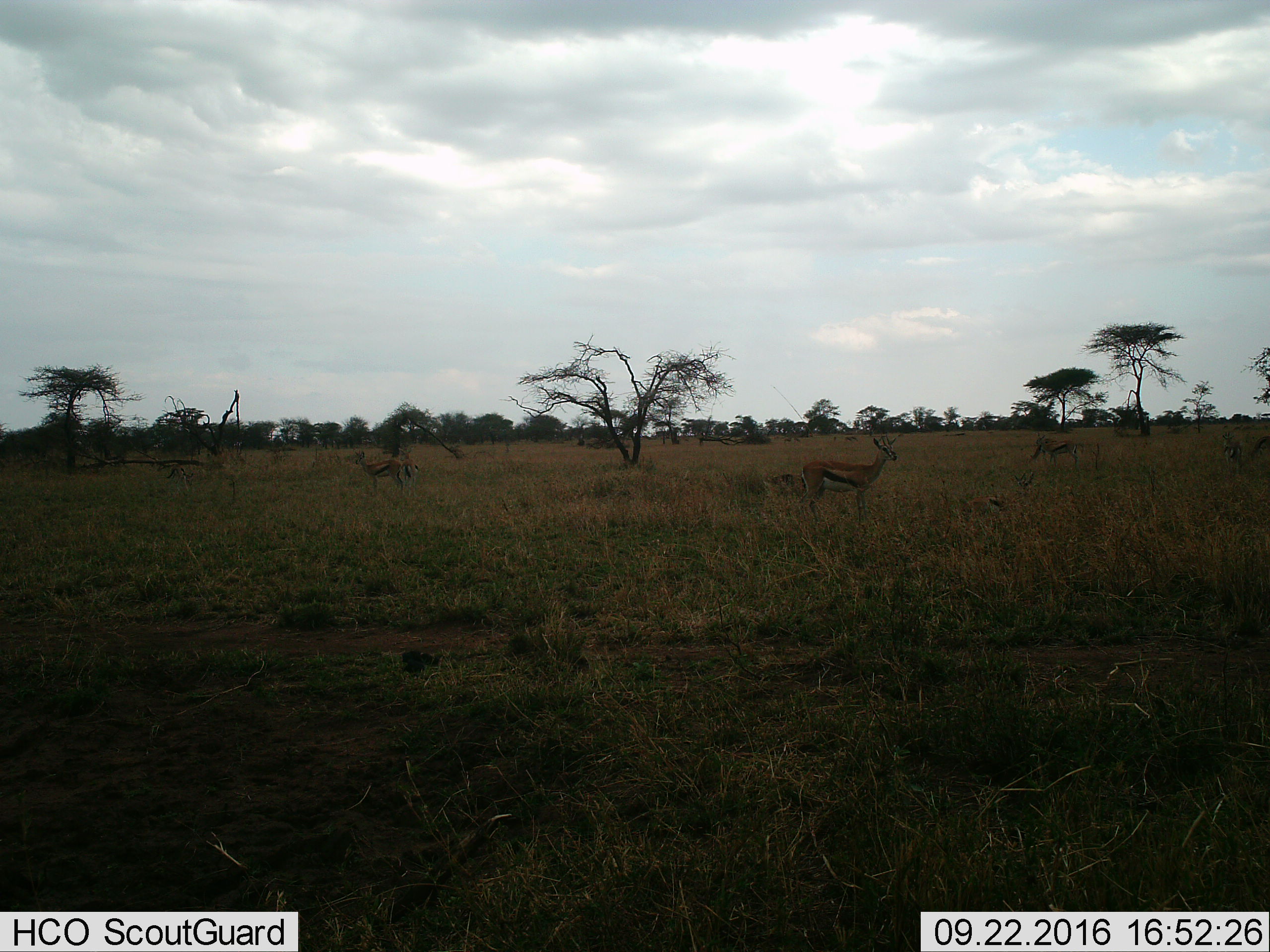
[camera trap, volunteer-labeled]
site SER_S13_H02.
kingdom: Animalia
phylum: Chordata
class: Mammalia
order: Artiodactyla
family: Bovidae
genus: Eudorcas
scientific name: Eudorcas thomsonii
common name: thomson's gazelle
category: gazellethomsons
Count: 4.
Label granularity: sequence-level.